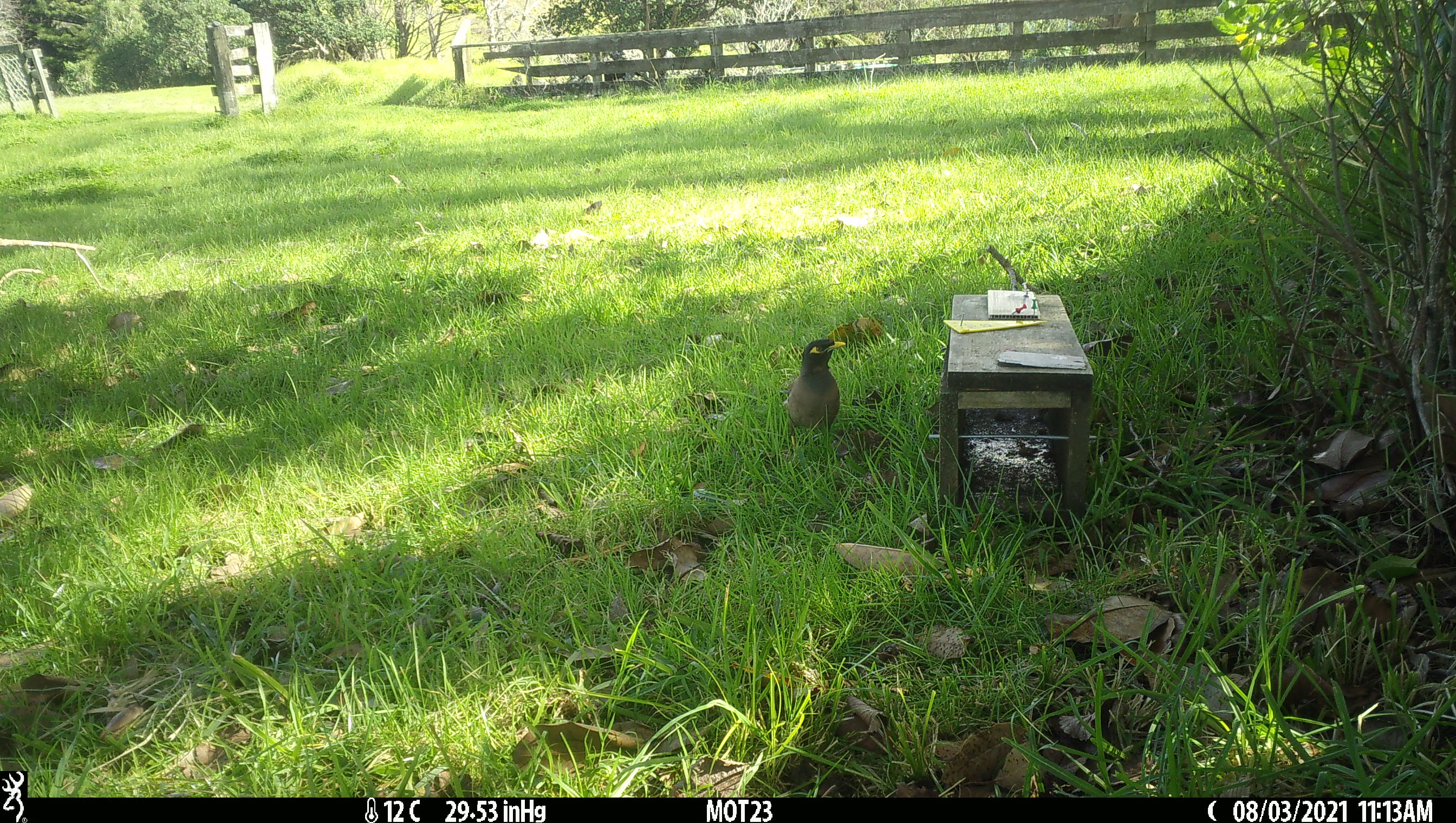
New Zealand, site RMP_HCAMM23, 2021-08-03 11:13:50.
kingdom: Animalia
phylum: Chordata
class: Aves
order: Passeriformes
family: Sturnidae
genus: Acridotheres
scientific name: Acridotheres tristis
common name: common myna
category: myna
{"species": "myna (common myna) (Acridotheres tristis)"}